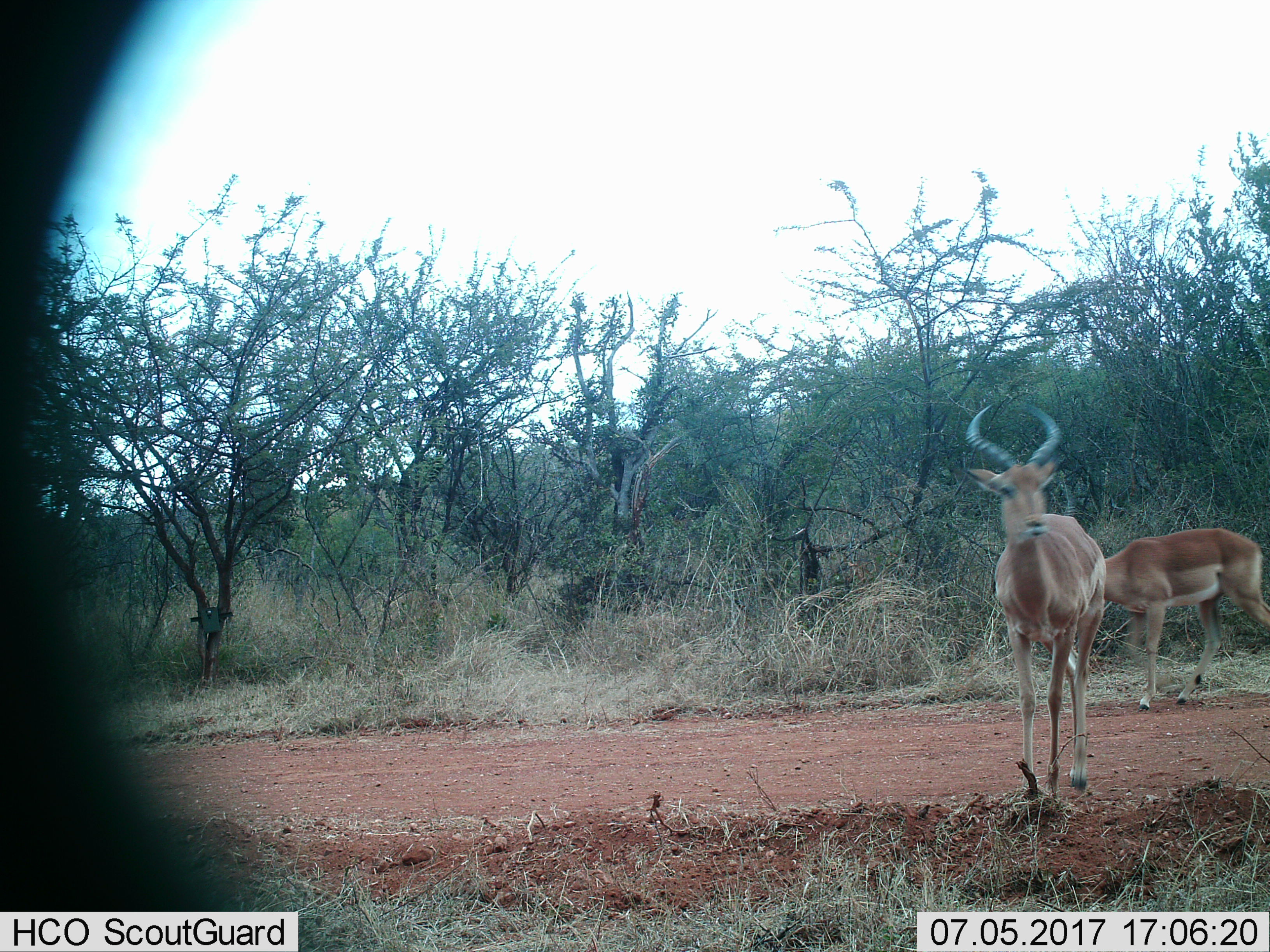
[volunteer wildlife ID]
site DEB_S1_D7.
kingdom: Animalia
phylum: Chordata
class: Mammalia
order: Artiodactyla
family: Bovidae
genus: Aepyceros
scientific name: Aepyceros melampus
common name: impala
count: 2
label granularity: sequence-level